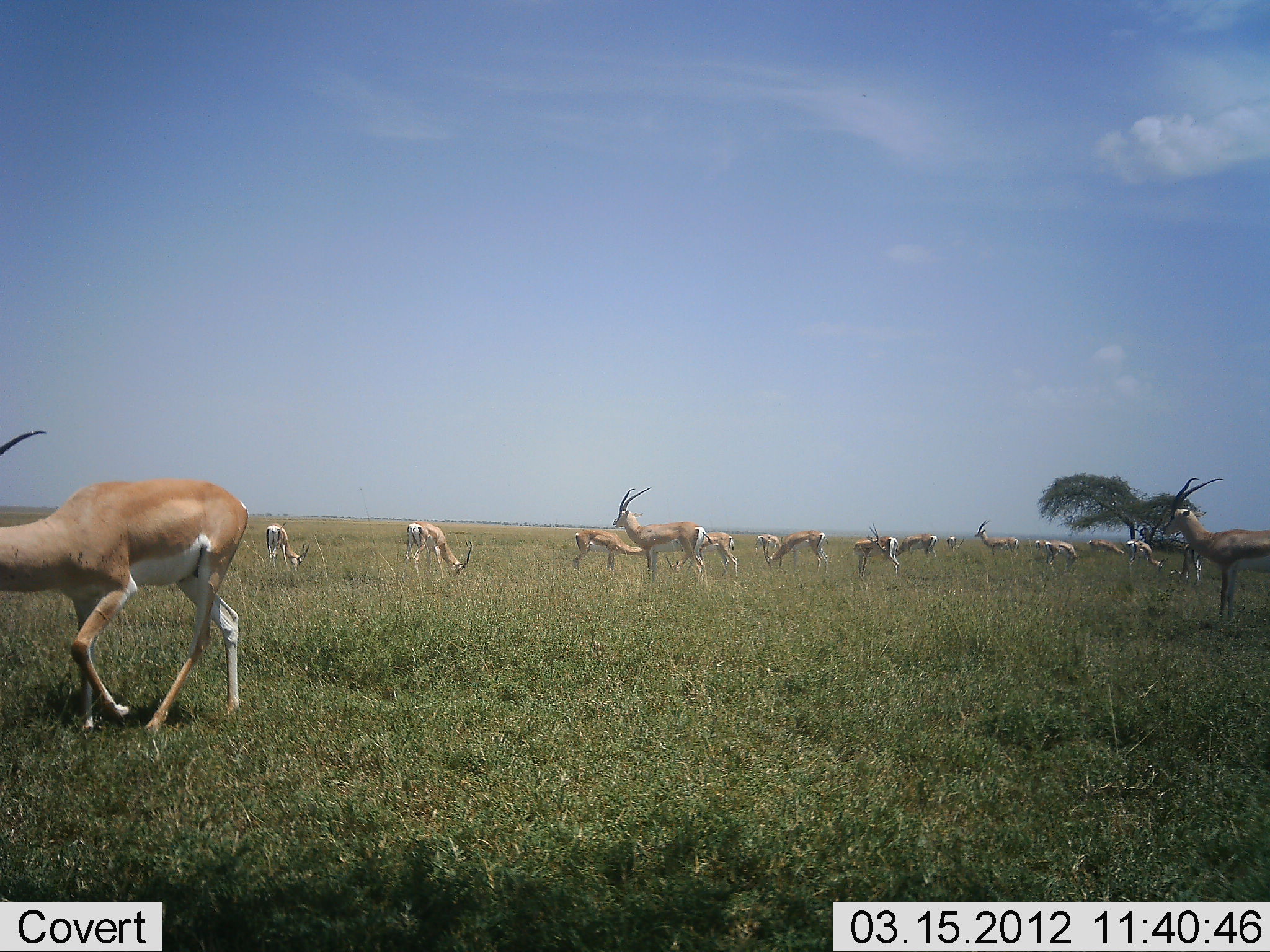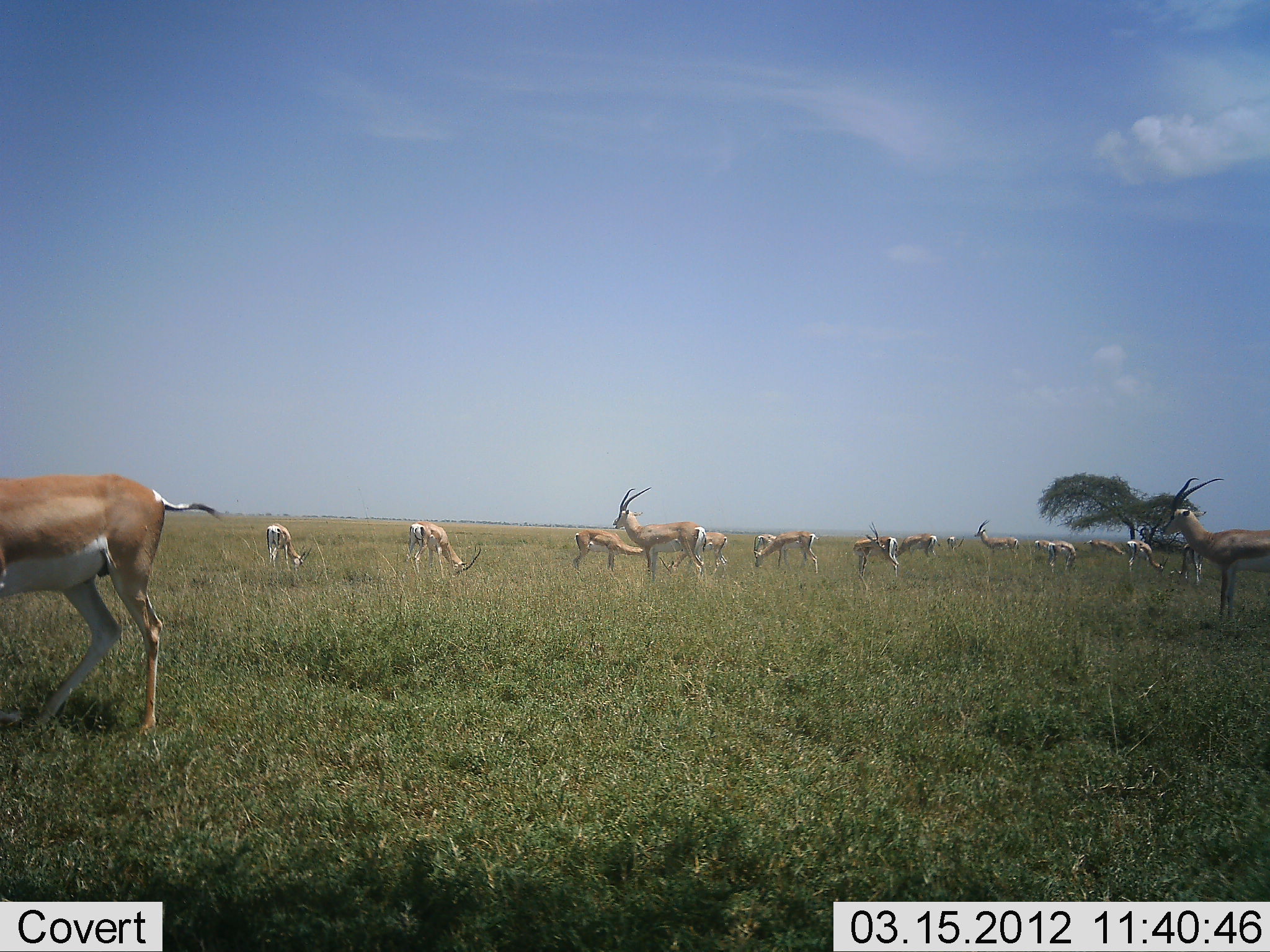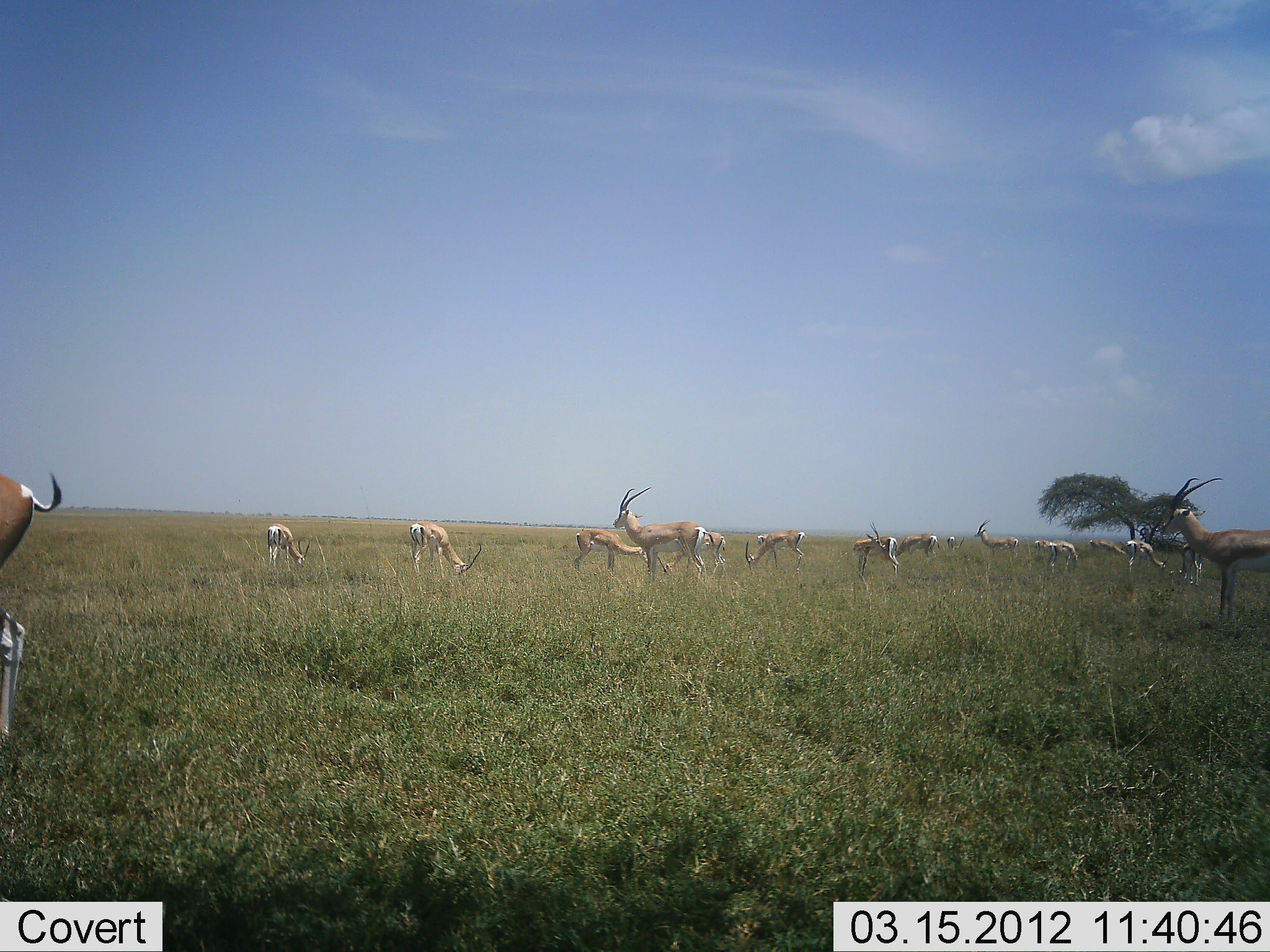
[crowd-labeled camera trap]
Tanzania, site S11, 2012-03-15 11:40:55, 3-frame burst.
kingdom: Animalia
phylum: Chordata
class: Mammalia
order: Artiodactyla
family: Bovidae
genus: Nanger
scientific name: Nanger granti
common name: grant's gazelle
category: gazellegrants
Gazellegrants (grant's gazelle) (Nanger granti), count 11-50. Behavior (volunteer vote fractions): standing 69%, resting 0%, moving 50%, interacting 0%. Young present (vote fraction): 0%. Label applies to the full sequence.